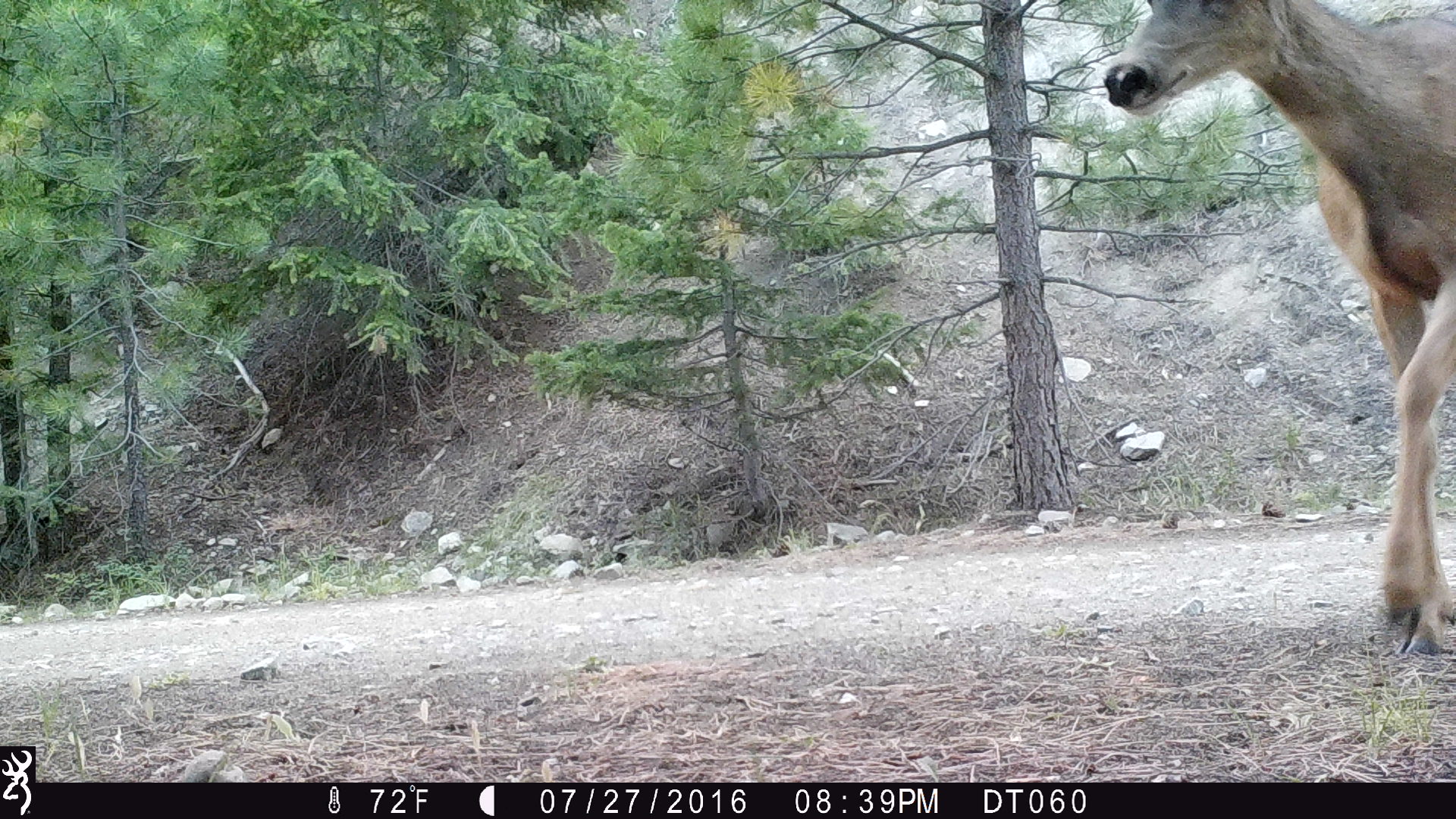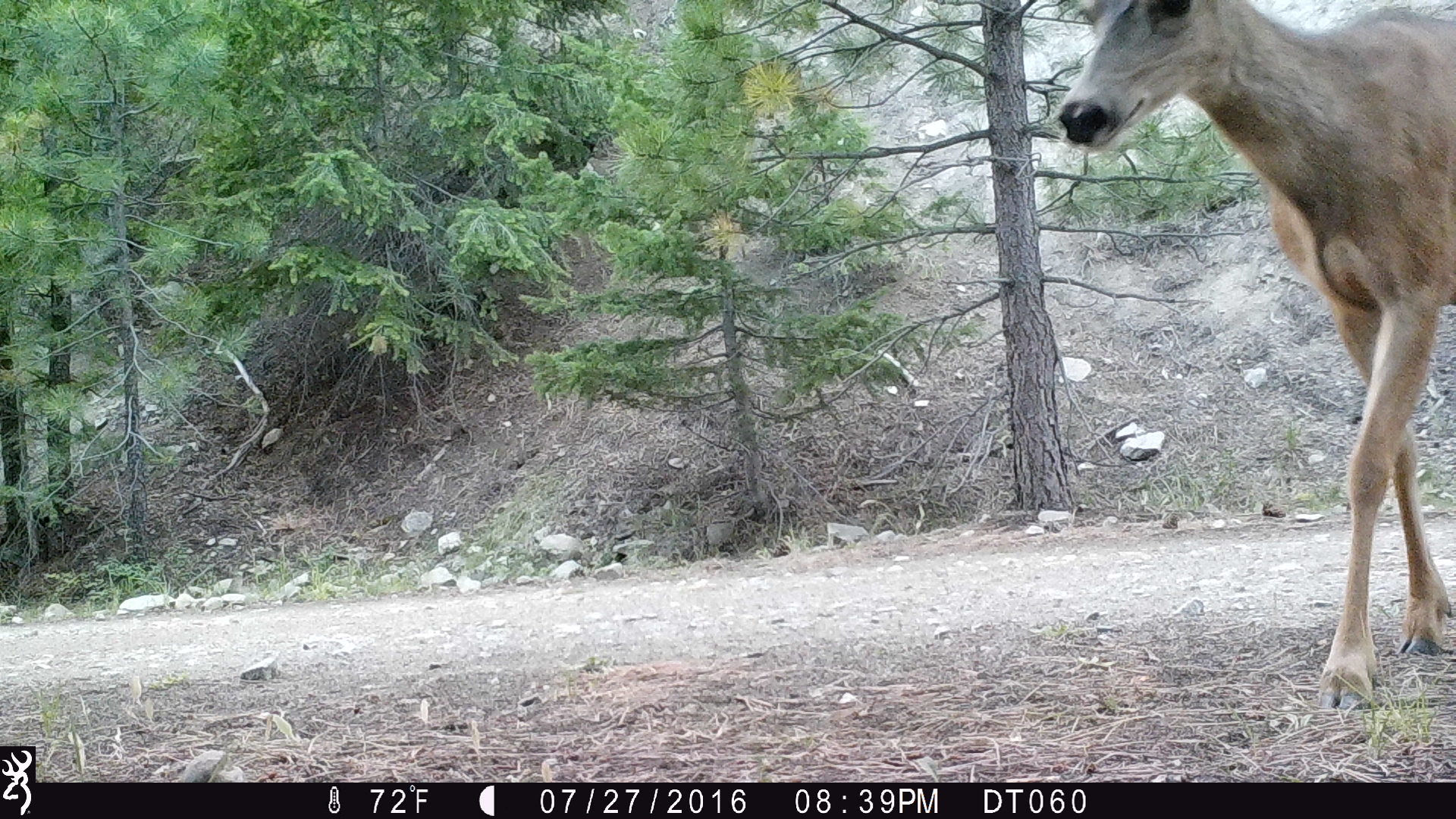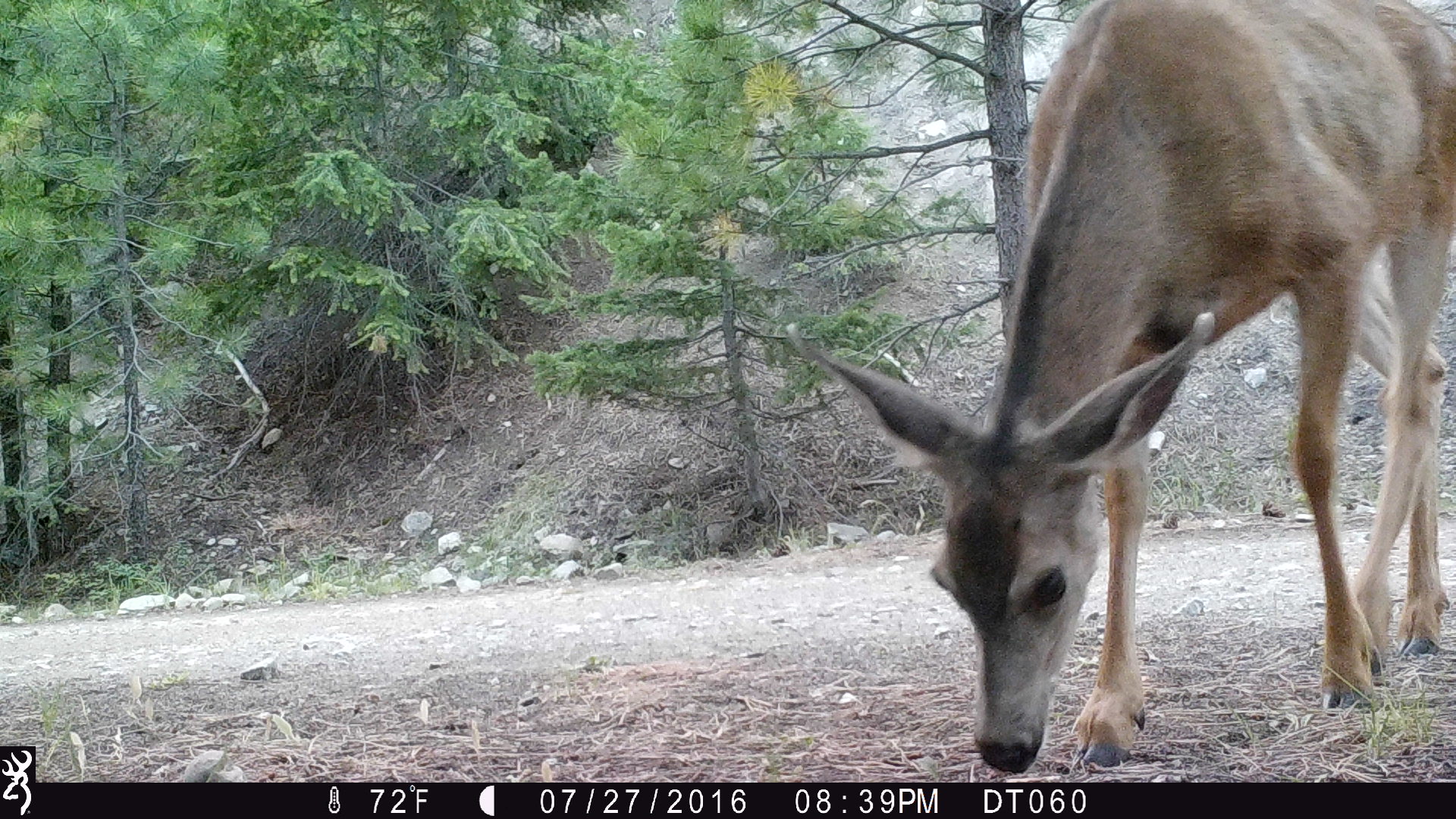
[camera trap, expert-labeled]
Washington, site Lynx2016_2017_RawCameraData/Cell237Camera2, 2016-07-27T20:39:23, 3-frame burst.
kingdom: Animalia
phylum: Chordata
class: Mammalia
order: Artiodactyla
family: Cervidae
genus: Odocoileus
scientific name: Odocoileus hemionus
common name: mule deer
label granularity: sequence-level